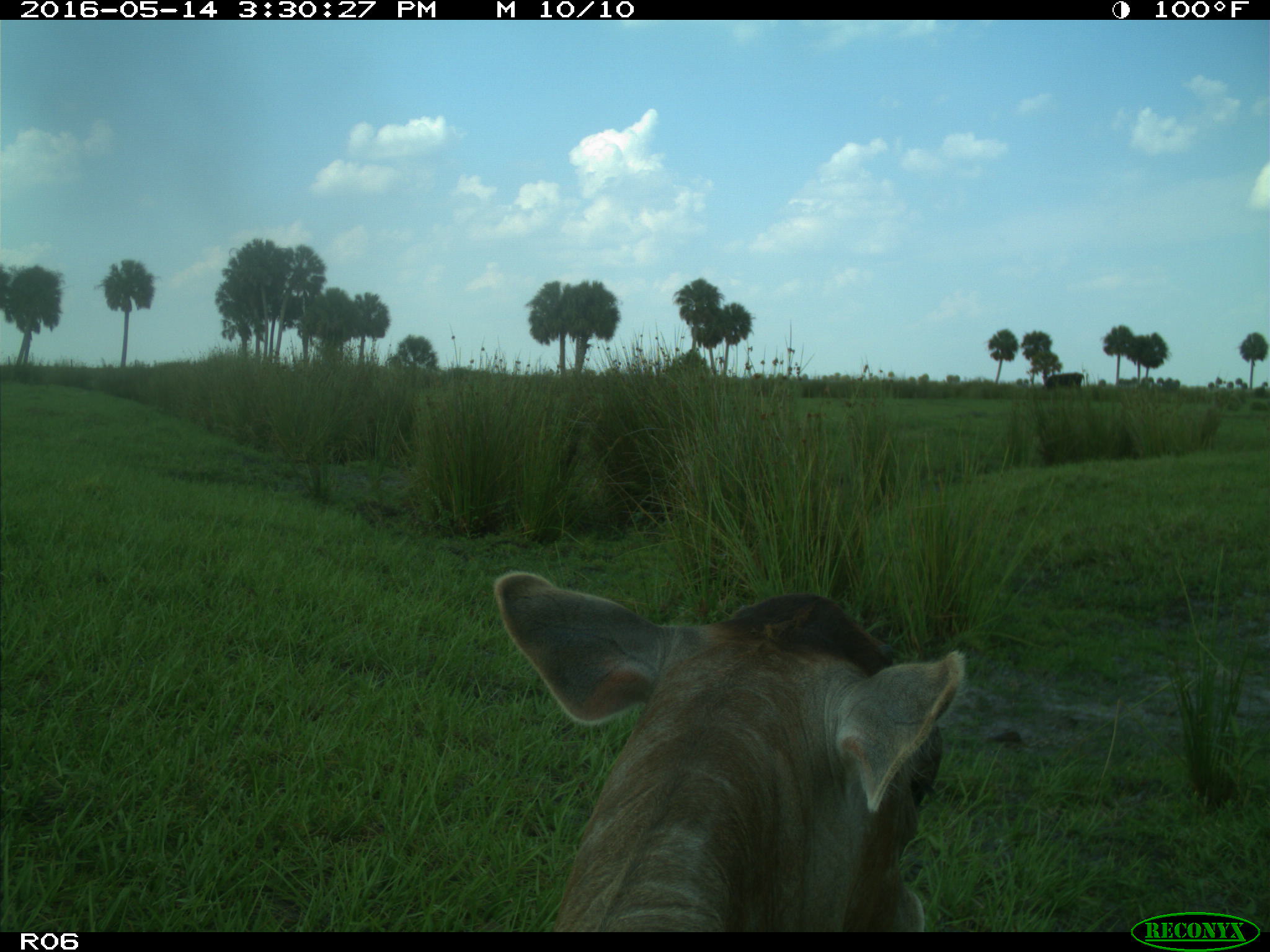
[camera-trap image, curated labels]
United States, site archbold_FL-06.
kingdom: Animalia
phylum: Chordata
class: Mammalia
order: Artiodactyla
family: Bovidae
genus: Bos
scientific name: Bos taurus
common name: domestic cow